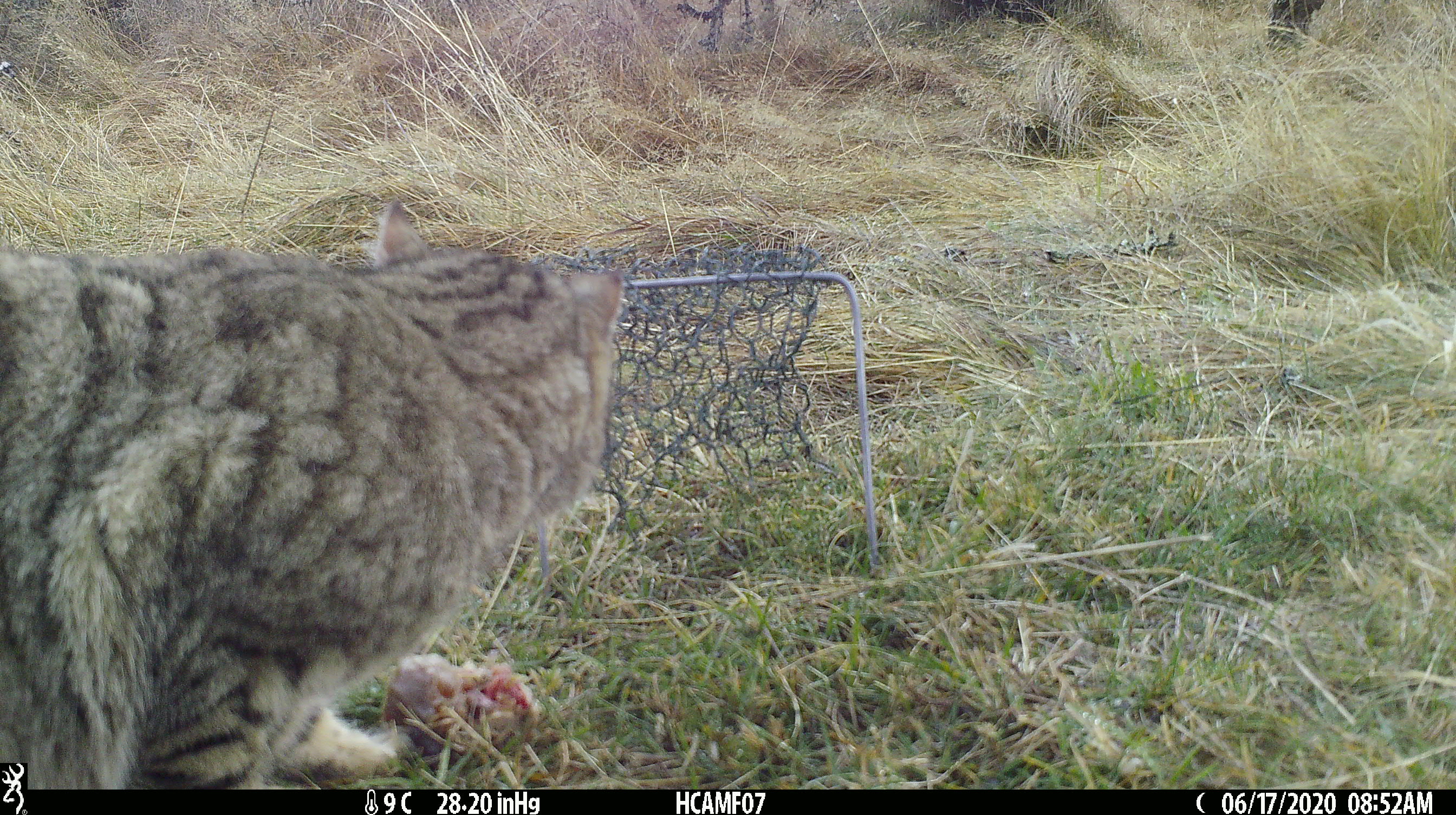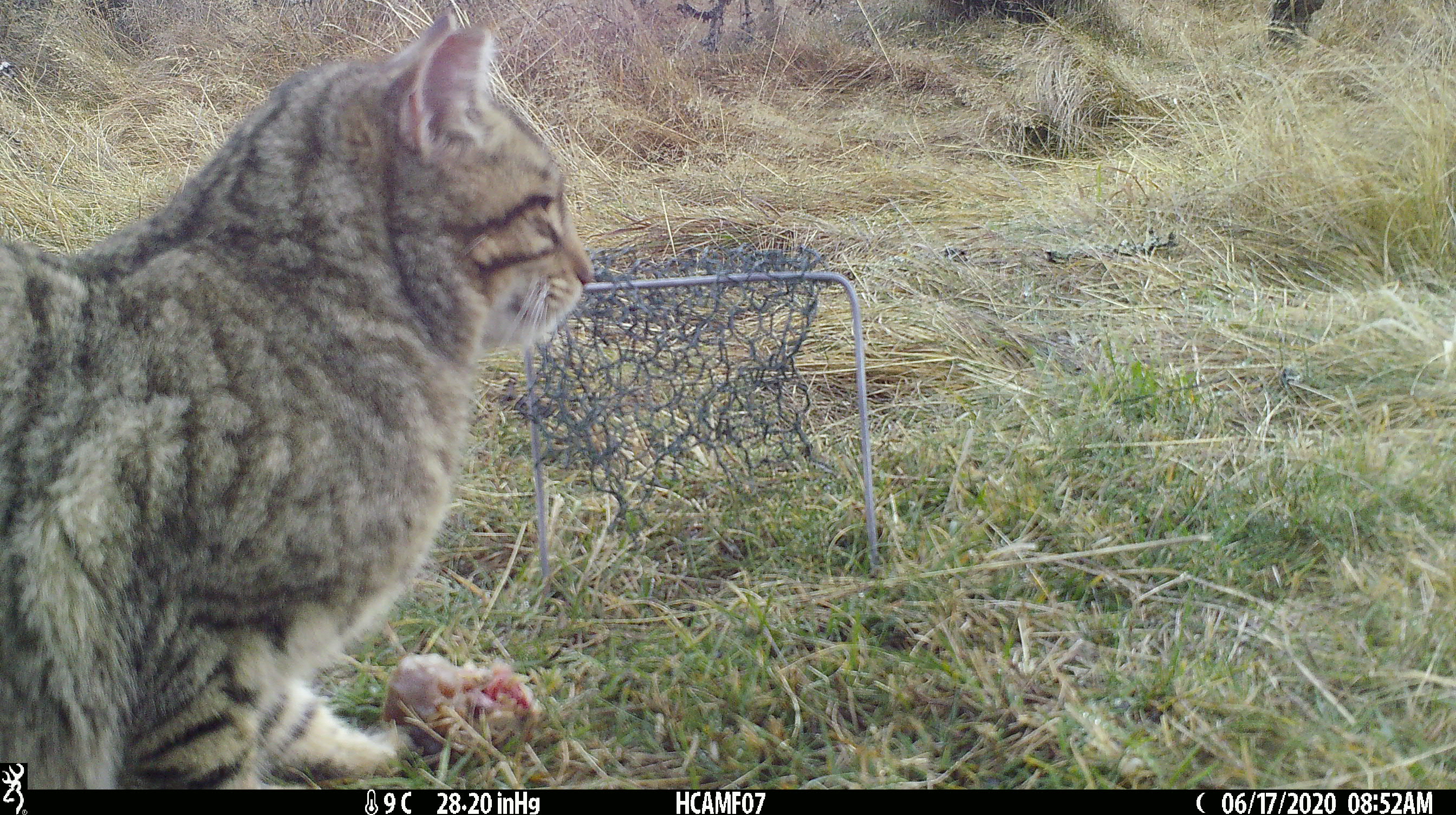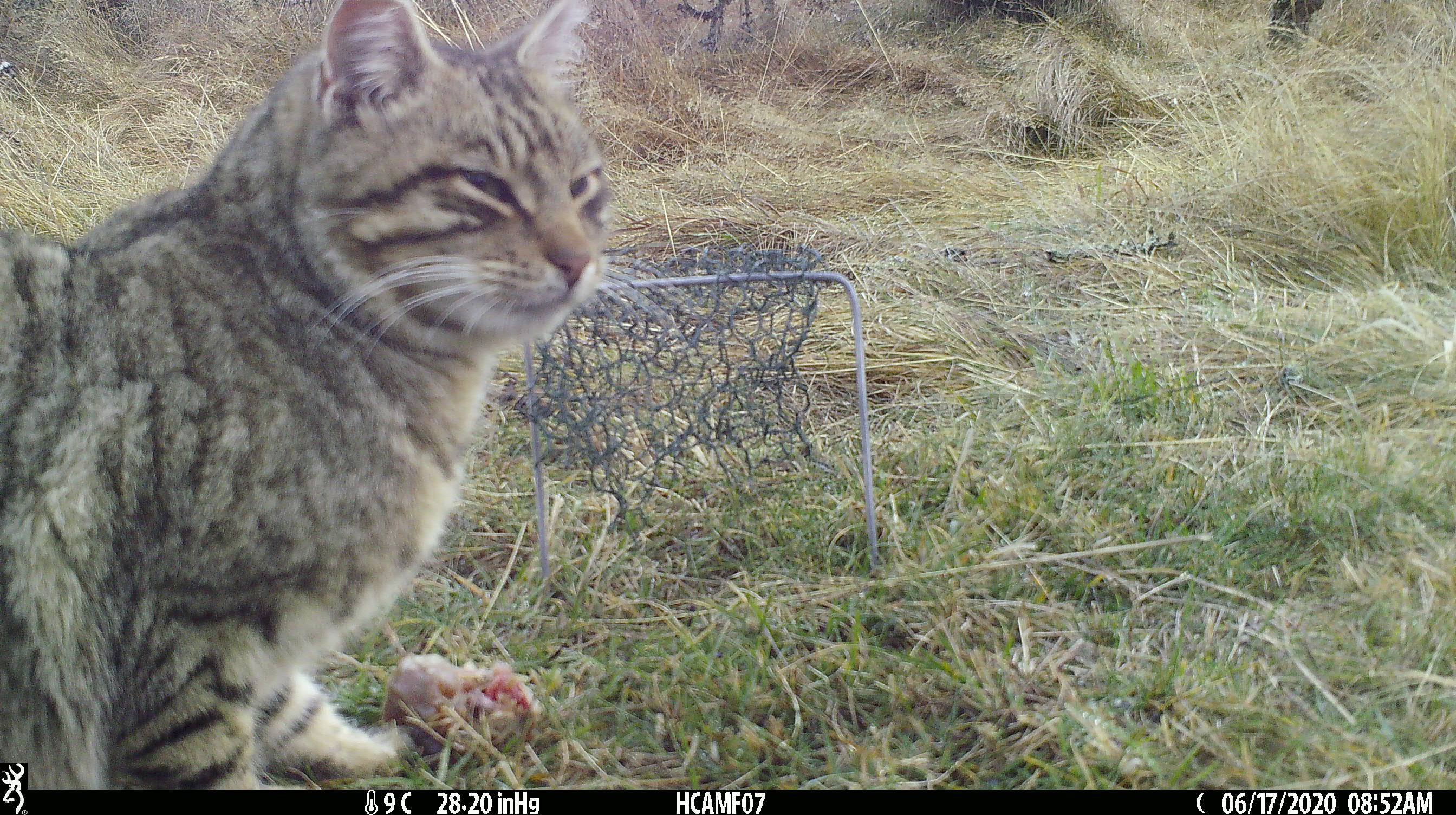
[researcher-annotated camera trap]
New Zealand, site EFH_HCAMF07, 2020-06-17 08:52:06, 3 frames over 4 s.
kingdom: Animalia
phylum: Chordata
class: Mammalia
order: Carnivora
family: Felidae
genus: Felis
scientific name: Felis catus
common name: domestic cat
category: cat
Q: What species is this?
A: Cat (domestic cat) (Felis catus).